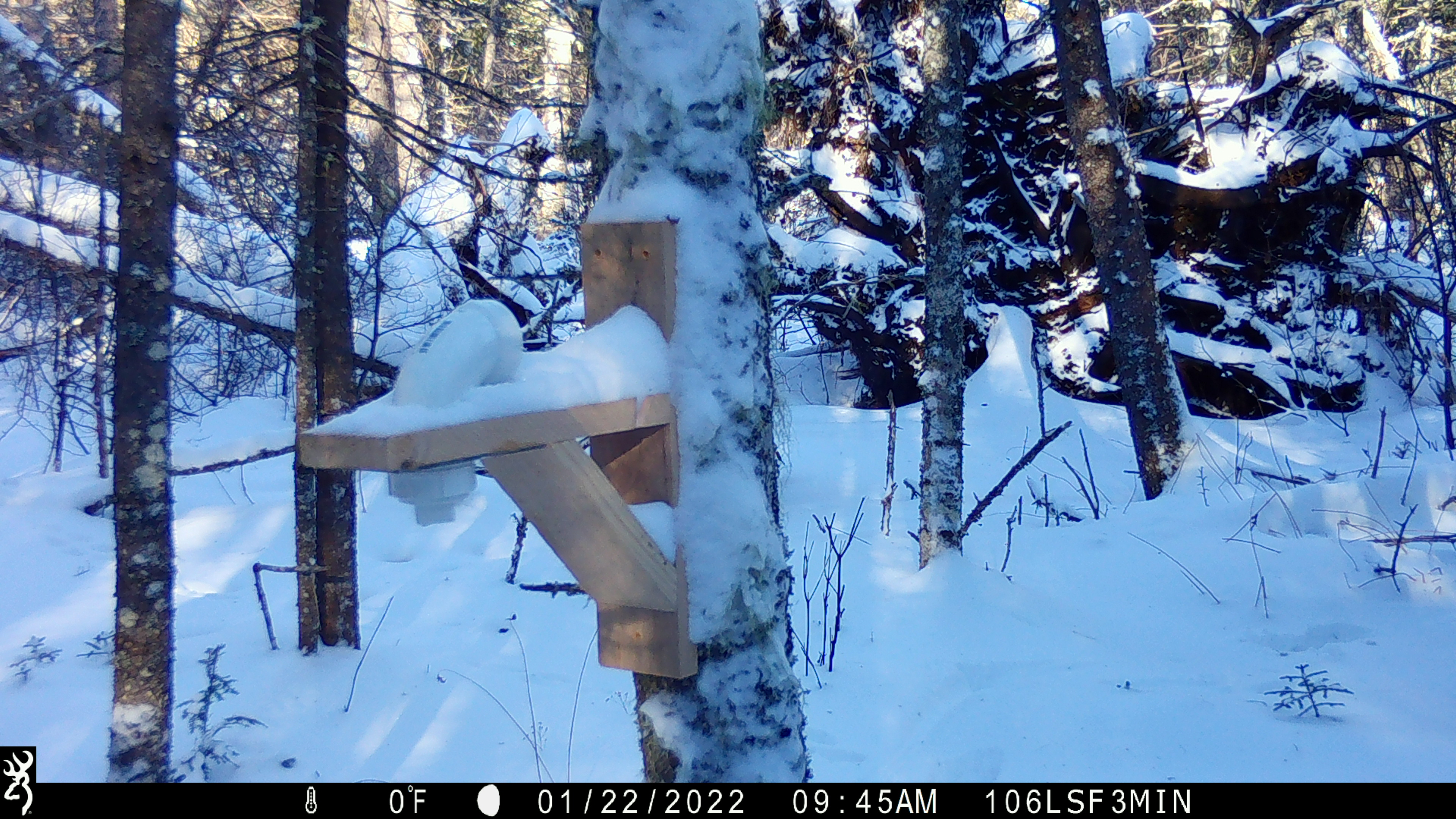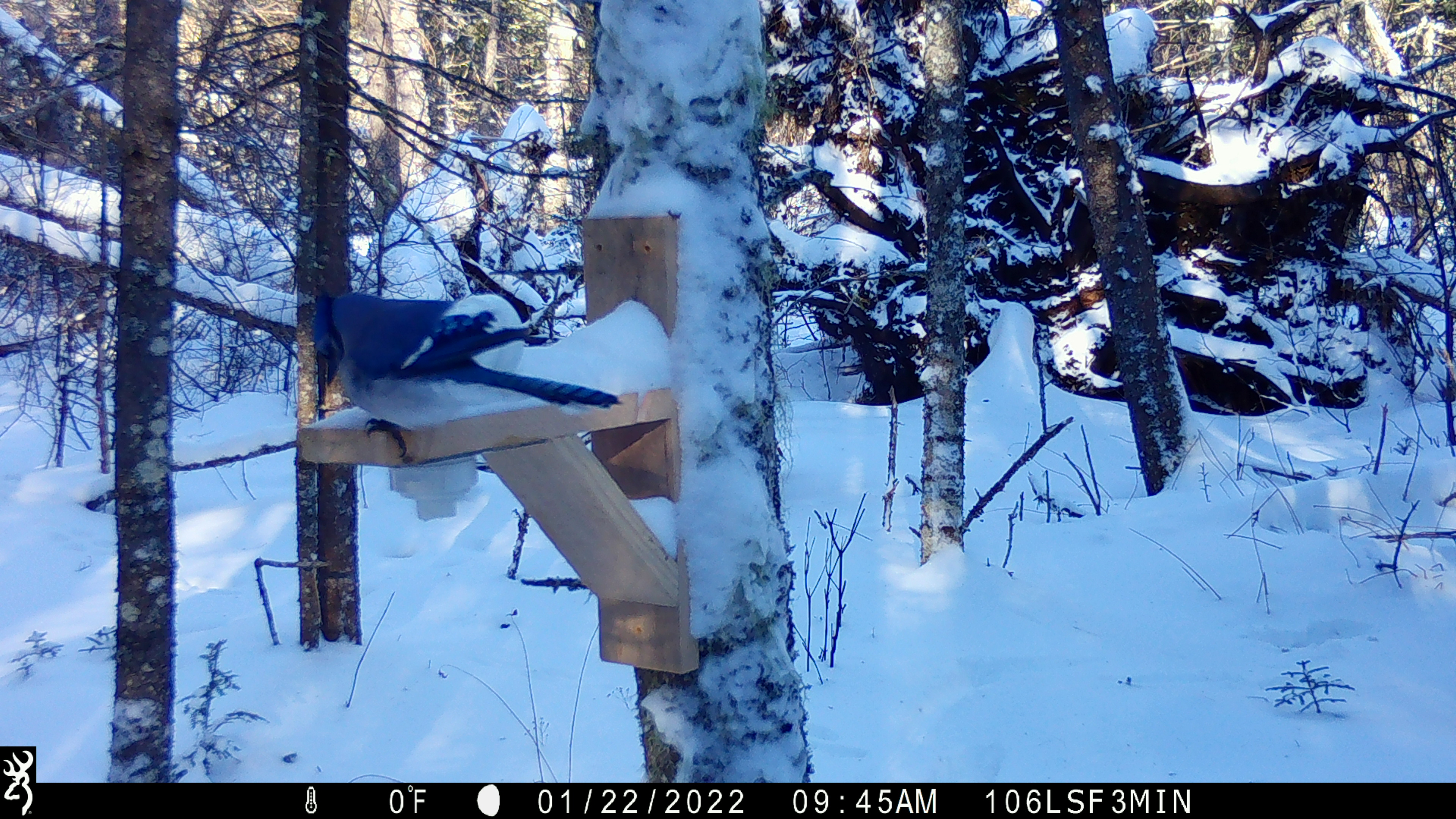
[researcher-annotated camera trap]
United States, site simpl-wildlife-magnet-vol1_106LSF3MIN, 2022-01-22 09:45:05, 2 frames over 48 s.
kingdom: Animalia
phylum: Chordata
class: Aves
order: Passeriformes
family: Corvidae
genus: Cyanocitta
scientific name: Cyanocitta cristata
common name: blue jay